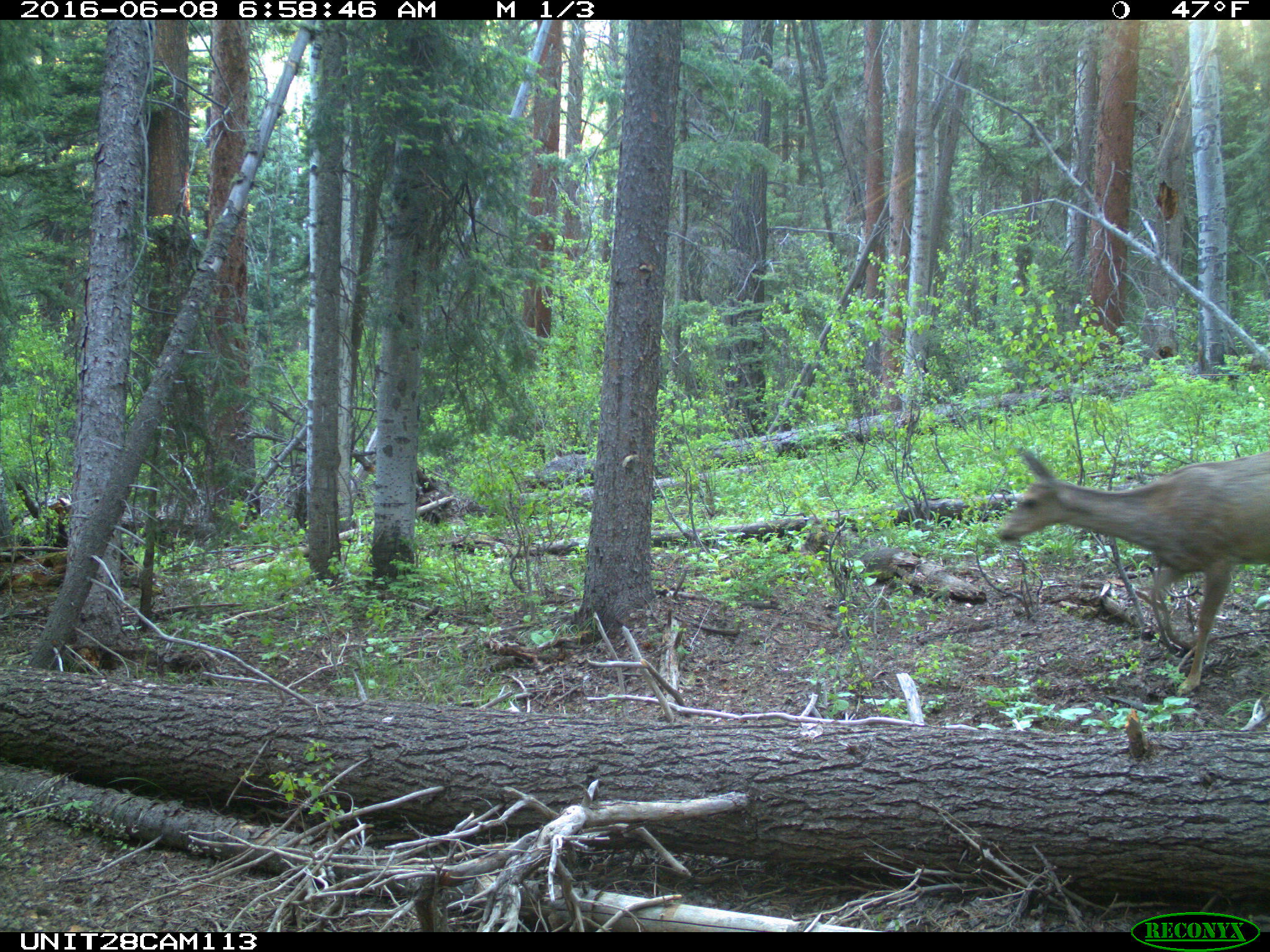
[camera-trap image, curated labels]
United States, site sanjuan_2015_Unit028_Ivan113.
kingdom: Animalia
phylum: Chordata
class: Mammalia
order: Artiodactyla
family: Cervidae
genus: Odocoileus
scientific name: Odocoileus hemionus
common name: mule deer